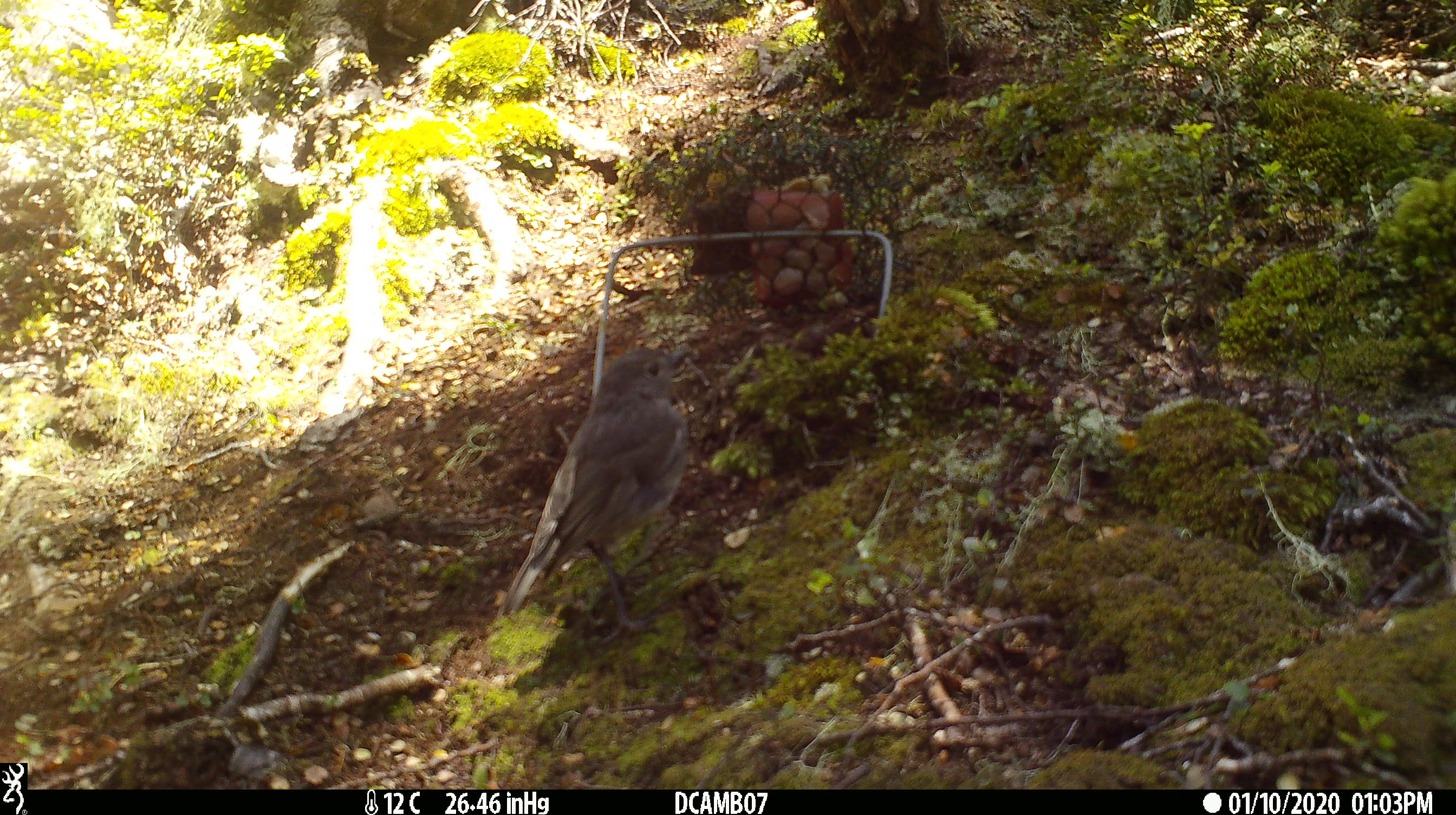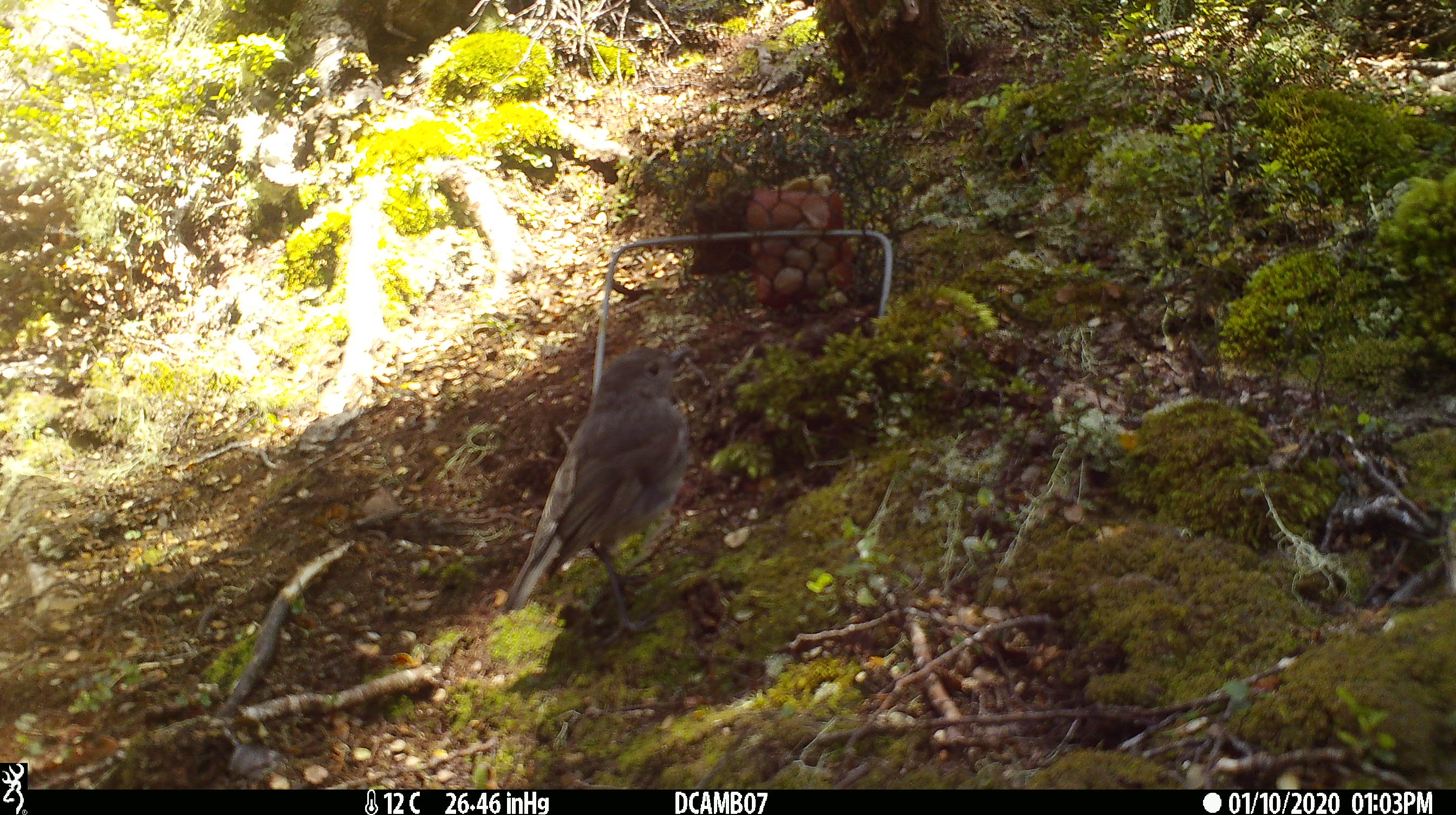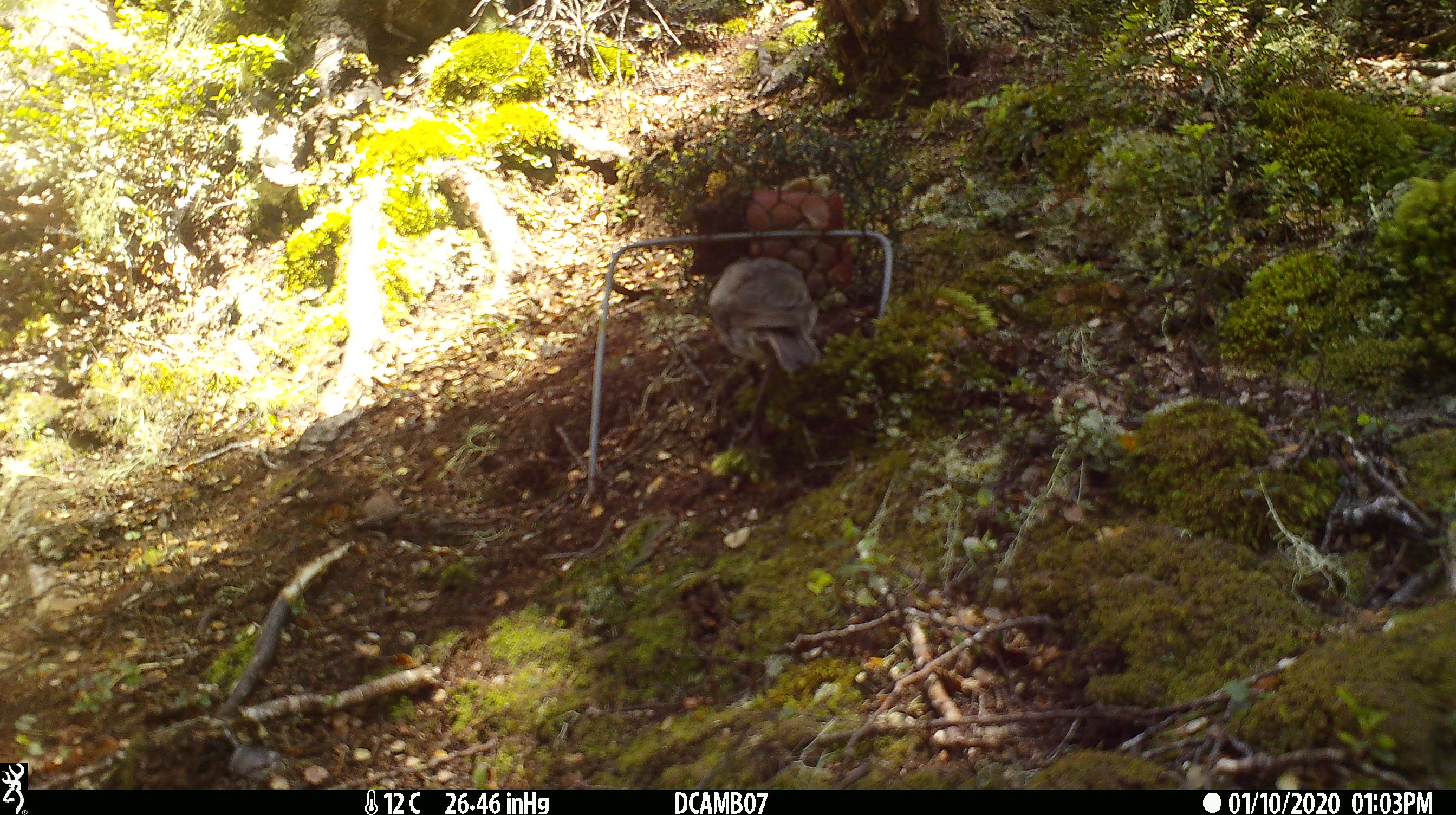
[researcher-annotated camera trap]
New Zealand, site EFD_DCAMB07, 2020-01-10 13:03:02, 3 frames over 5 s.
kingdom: Animalia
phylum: Chordata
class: Aves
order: Passeriformes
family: Petroicidae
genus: Petroica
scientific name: Petroica australis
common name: new zealand robin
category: robin